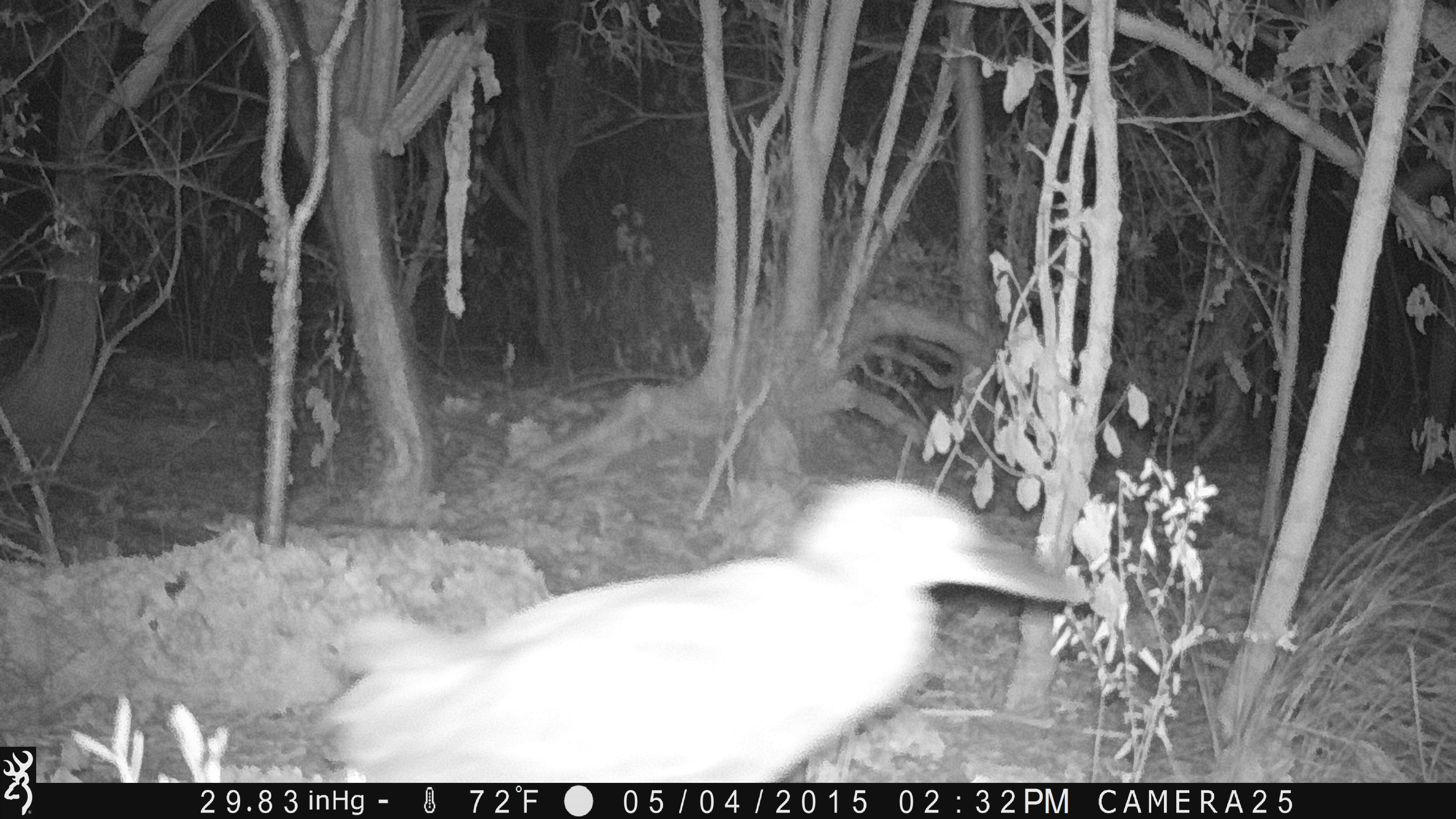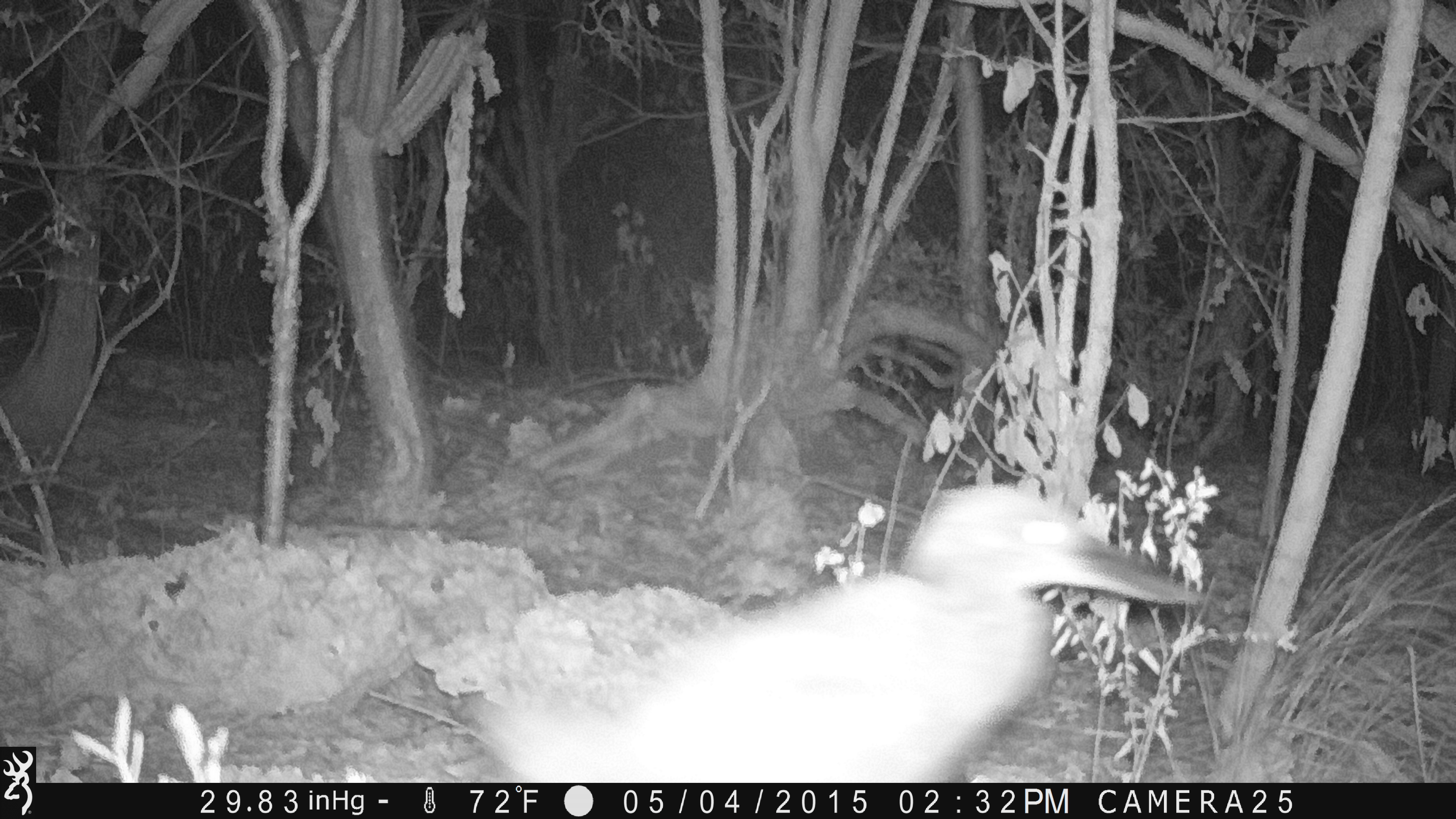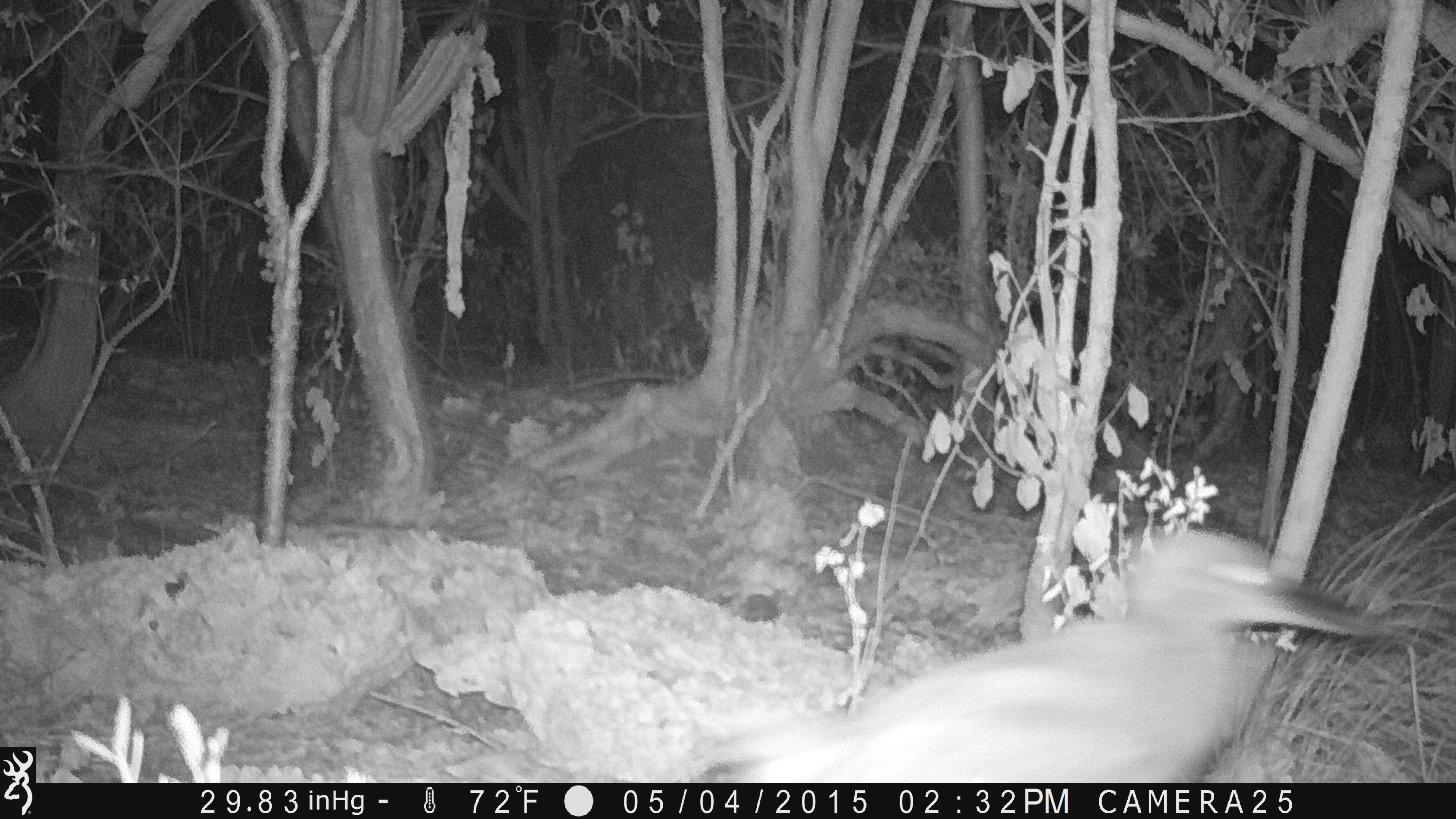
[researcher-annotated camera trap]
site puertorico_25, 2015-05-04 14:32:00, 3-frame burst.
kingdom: Animalia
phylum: Chordata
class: Aves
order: Pelecaniformes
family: Ardeidae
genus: Nyctanassa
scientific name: Nyctanassa violacea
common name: yellow-crowned night heron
Yellow-crowned night heron (Nyctanassa violacea).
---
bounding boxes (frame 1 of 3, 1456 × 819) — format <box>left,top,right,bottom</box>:
yellow-crowned night heron: <box>307,480,1083,785</box>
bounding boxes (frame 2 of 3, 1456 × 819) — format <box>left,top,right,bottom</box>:
yellow-crowned night heron: <box>450,481,1220,783</box>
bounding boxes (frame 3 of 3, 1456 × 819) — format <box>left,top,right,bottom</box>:
yellow-crowned night heron: <box>682,524,1436,786</box>